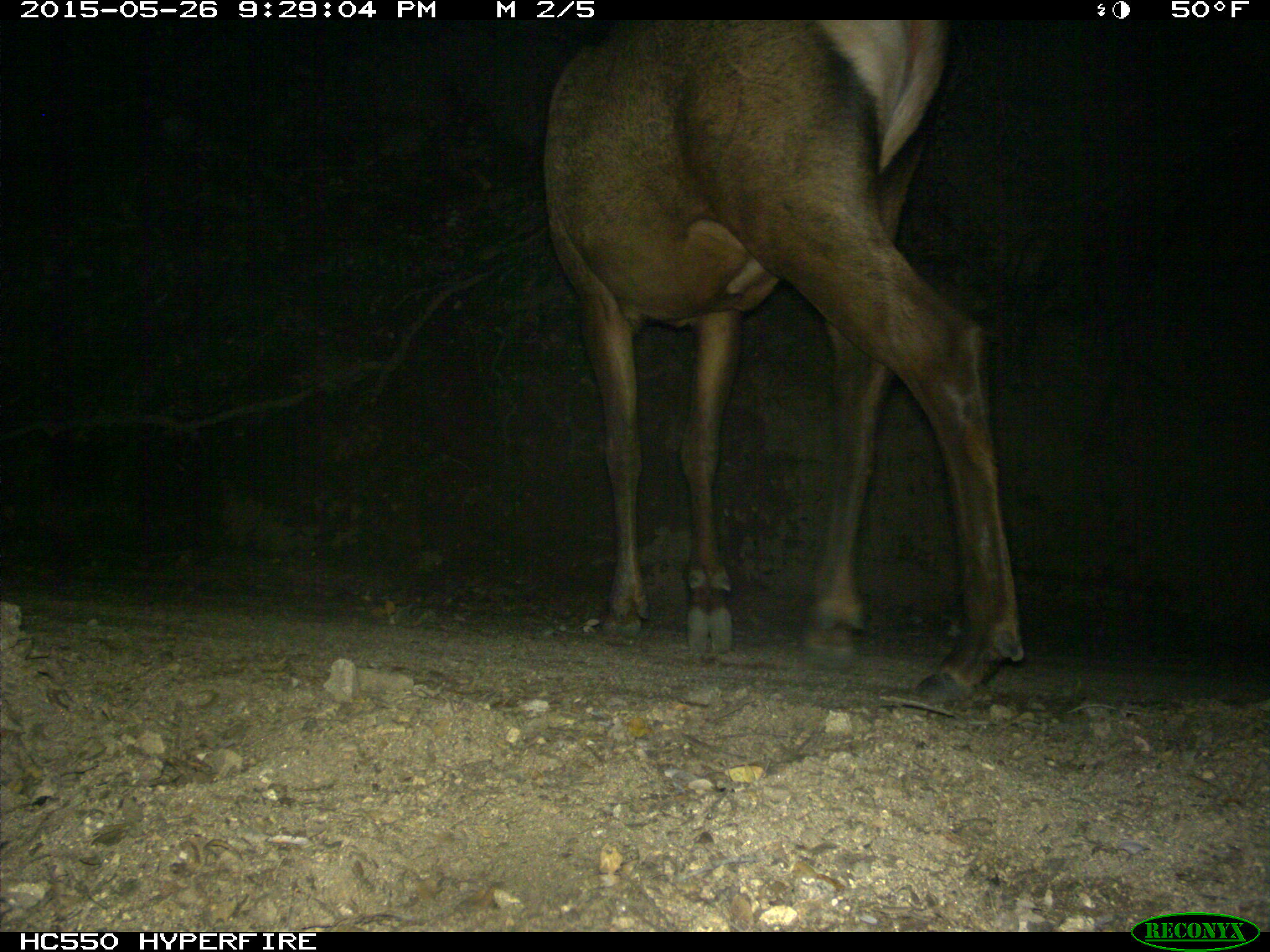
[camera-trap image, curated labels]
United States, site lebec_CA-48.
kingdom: Animalia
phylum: Chordata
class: Mammalia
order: Artiodactyla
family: Cervidae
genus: Cervus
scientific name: Cervus canadensis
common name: elk